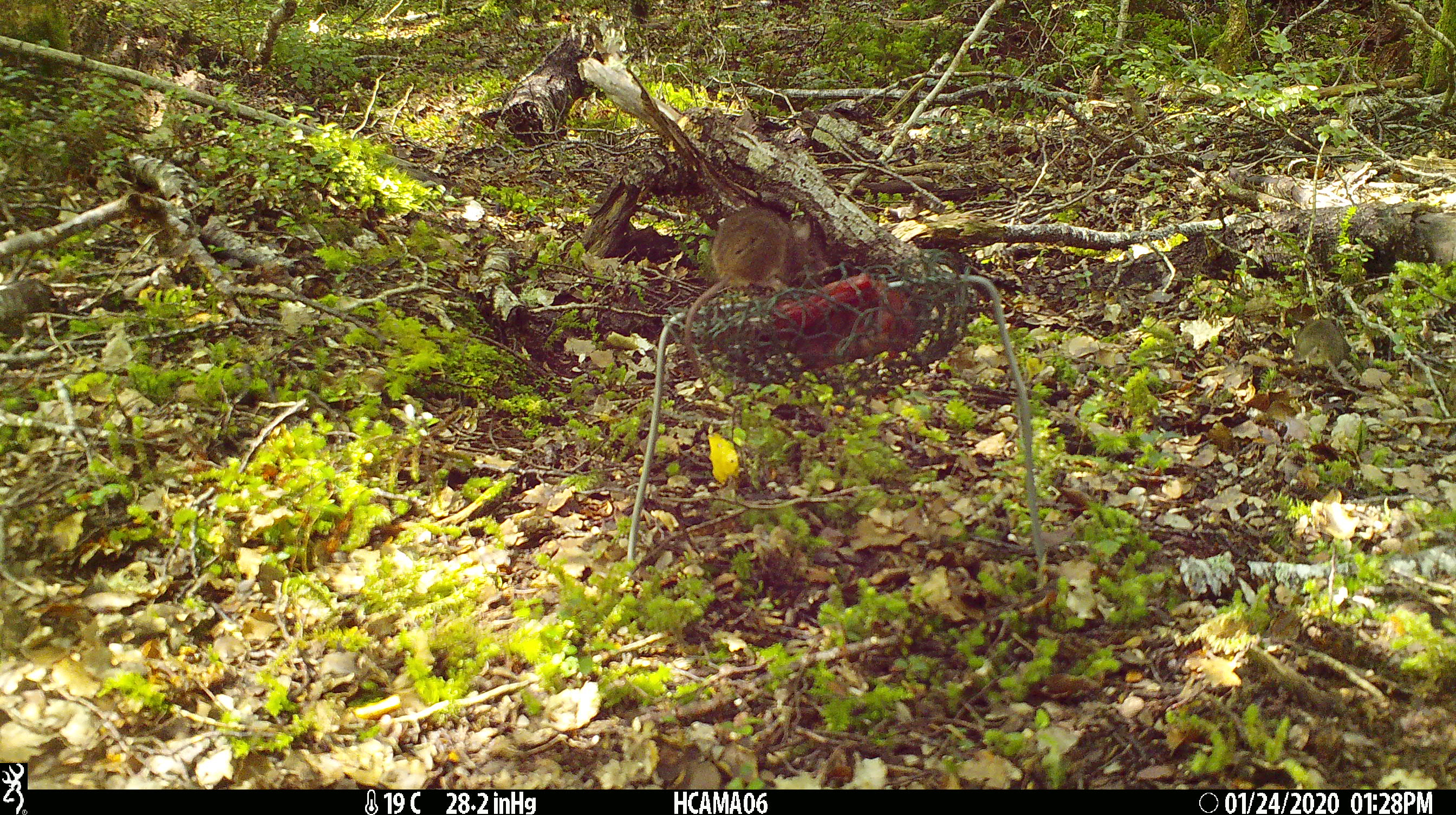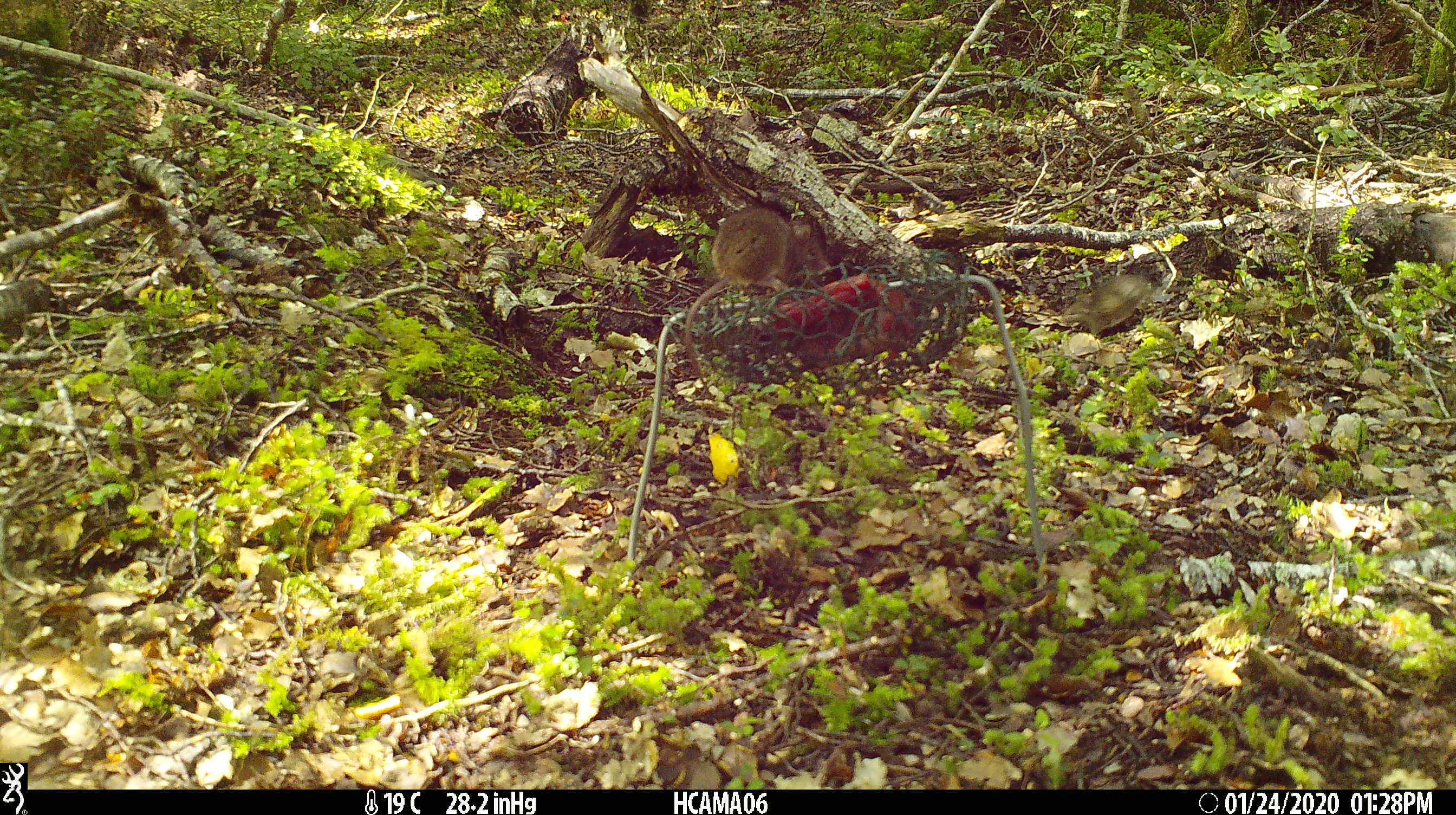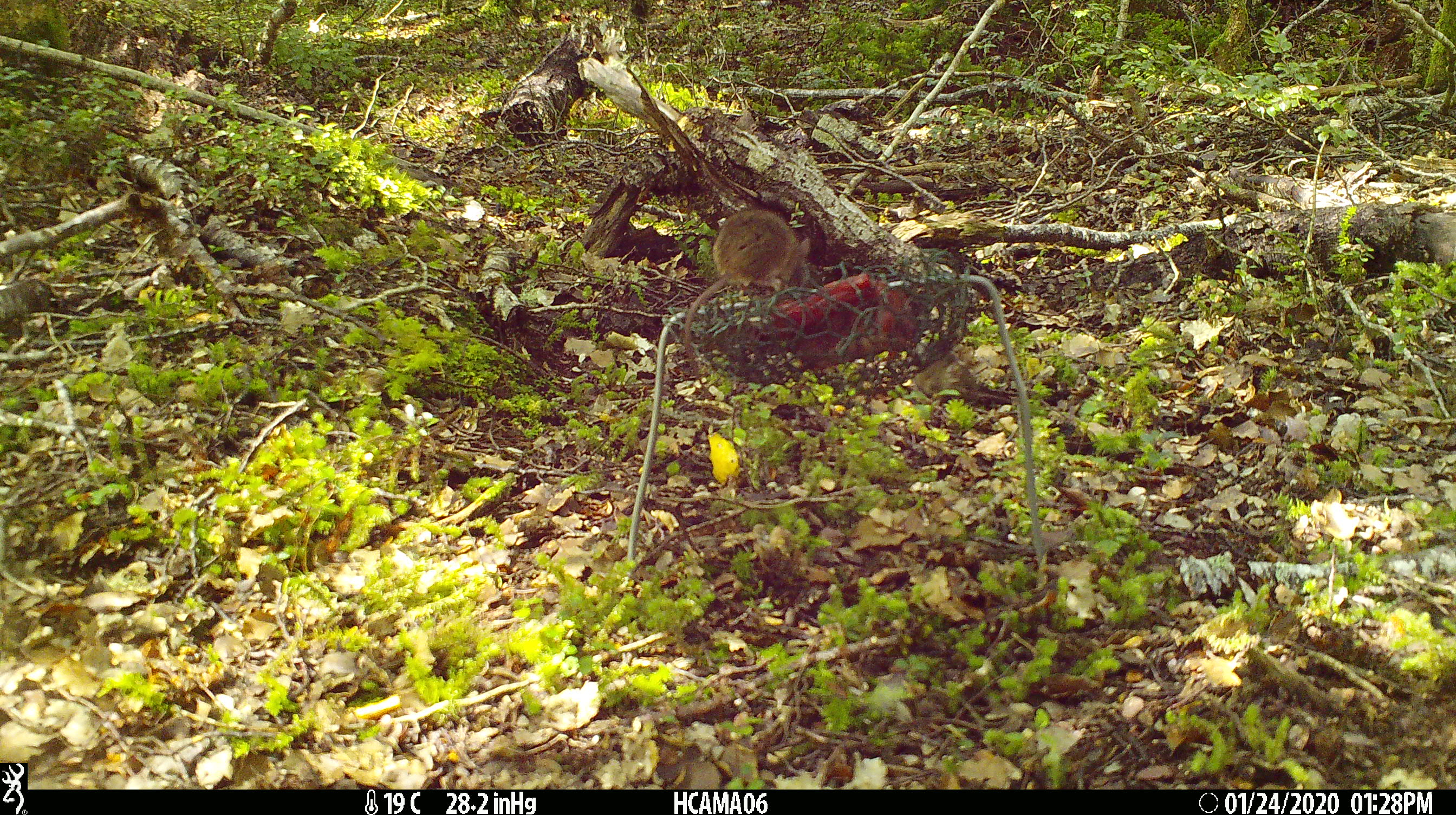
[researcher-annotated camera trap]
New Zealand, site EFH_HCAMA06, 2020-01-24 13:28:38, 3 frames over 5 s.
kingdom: Animalia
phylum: Chordata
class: Mammalia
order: Rodentia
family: Muridae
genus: Mus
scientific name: Mus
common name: mouse